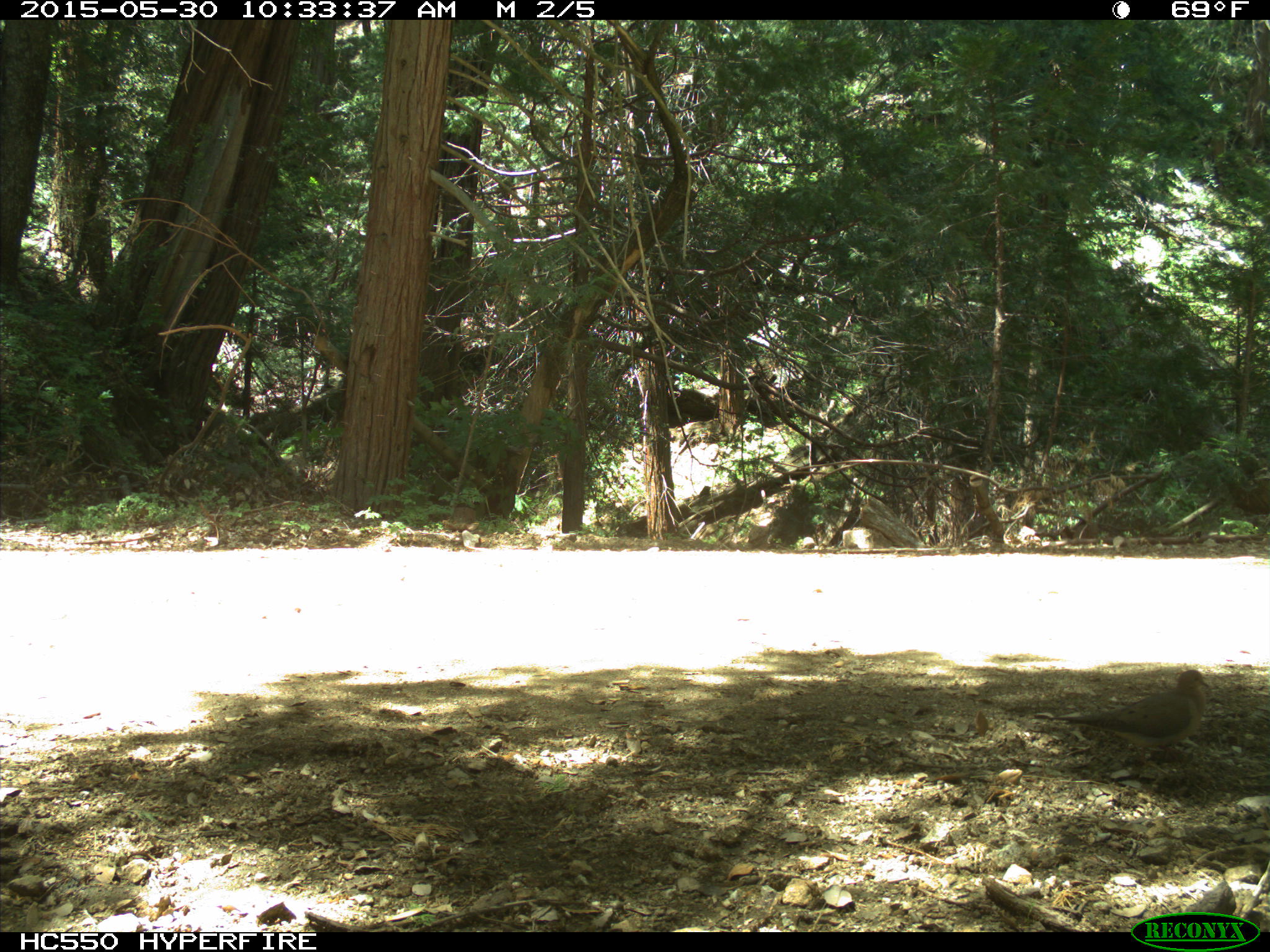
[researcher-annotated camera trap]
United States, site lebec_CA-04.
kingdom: Animalia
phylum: Chordata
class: Aves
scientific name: Aves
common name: birds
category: unidentified bird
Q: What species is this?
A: Unidentified bird (birds) (Aves).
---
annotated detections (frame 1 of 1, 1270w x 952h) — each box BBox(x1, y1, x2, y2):
animal: BBox(1049, 666, 1214, 775)